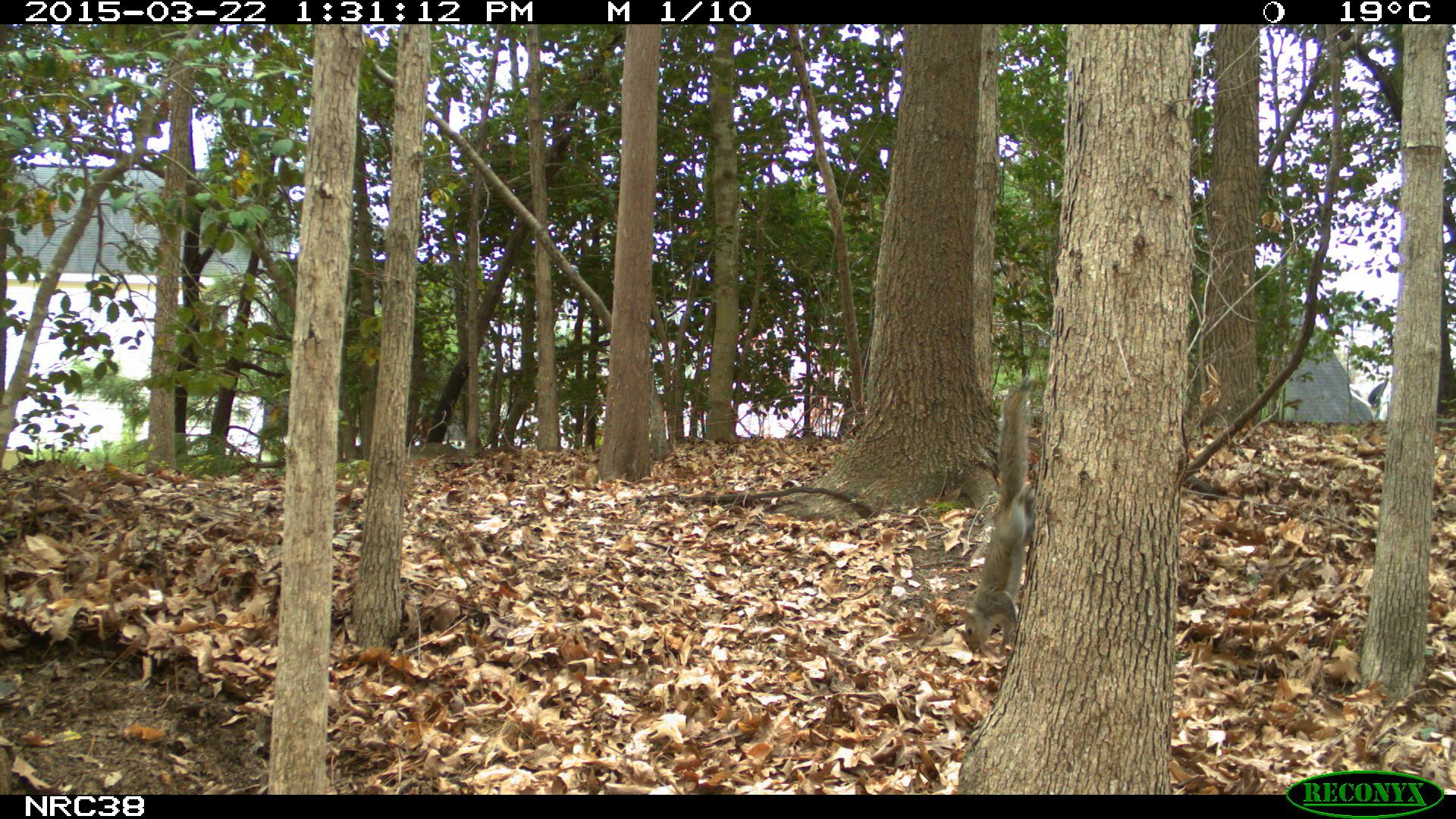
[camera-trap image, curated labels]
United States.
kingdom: Animalia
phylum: Chordata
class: Mammalia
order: Rodentia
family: Sciuridae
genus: Sciurus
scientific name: Sciurus carolinensis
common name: eastern gray squirrel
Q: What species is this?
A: Eastern Gray Squirrel (Sciurus carolinensis).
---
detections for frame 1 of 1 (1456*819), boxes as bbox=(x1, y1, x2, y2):
Eastern Gray Squirrel: bbox=(951, 380, 1046, 663)